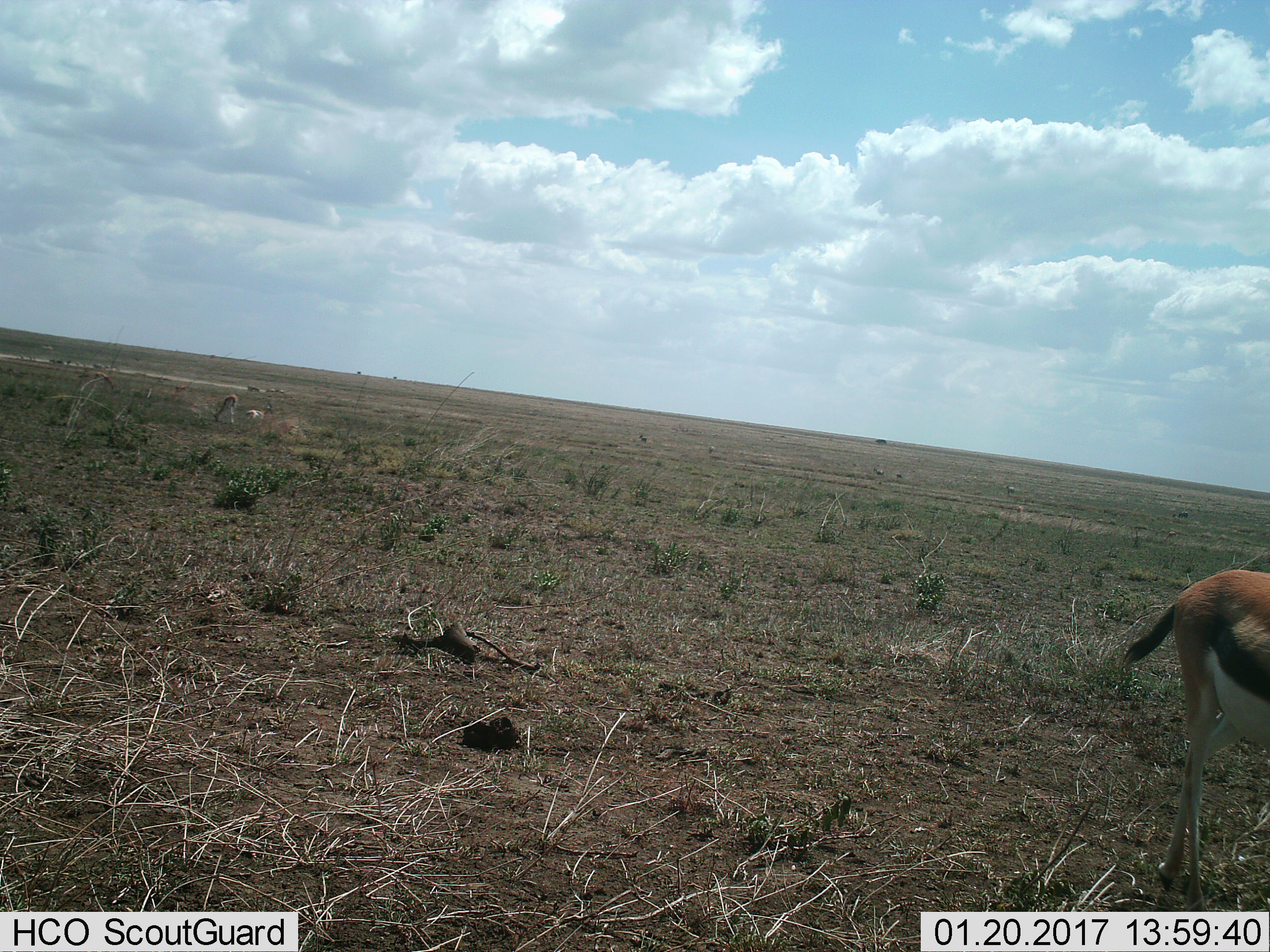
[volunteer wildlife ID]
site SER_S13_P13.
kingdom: Animalia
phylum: Chordata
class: Mammalia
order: Artiodactyla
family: Bovidae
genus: Eudorcas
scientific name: Eudorcas thomsonii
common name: thomson's gazelle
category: gazellethomsons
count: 4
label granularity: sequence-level